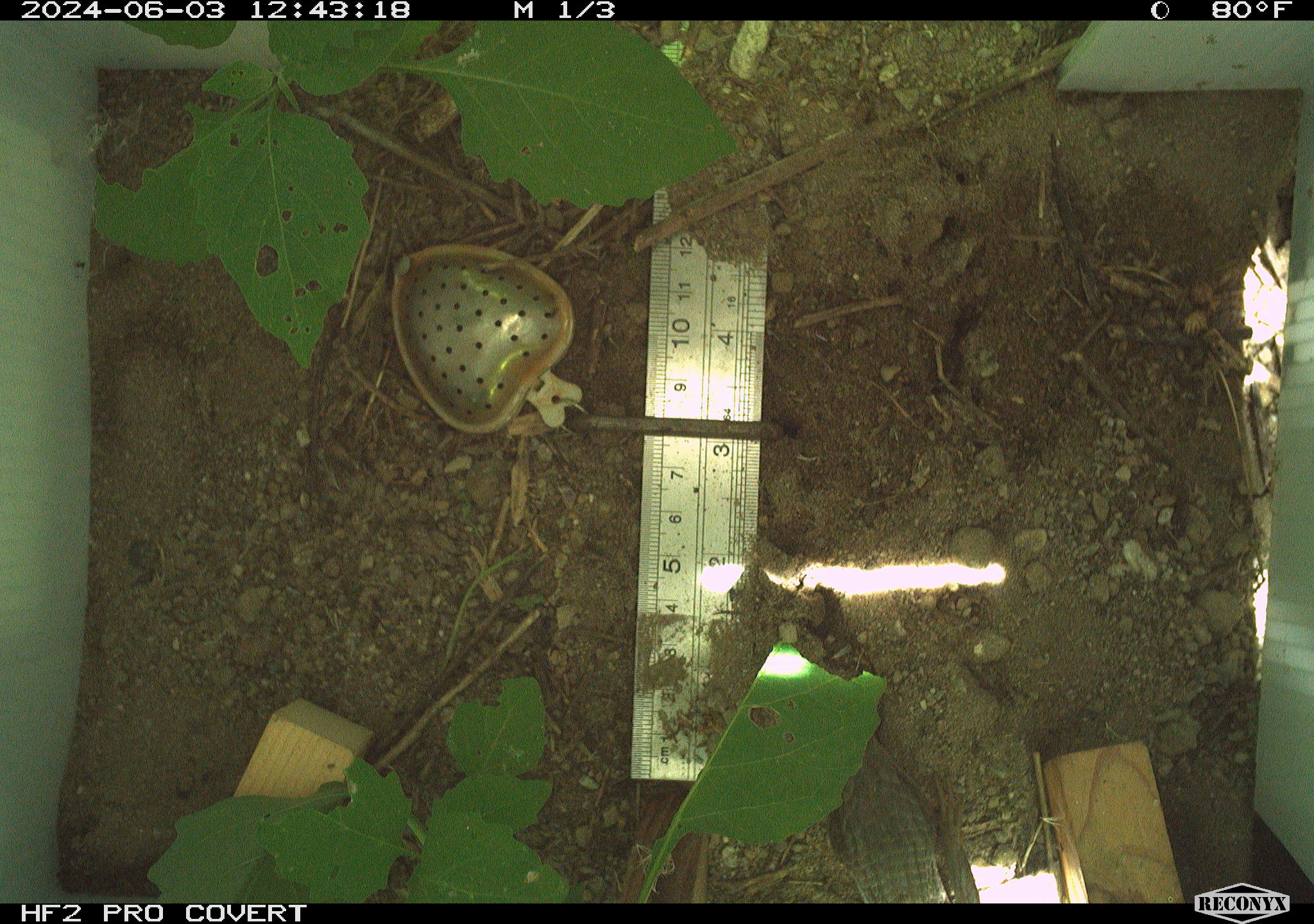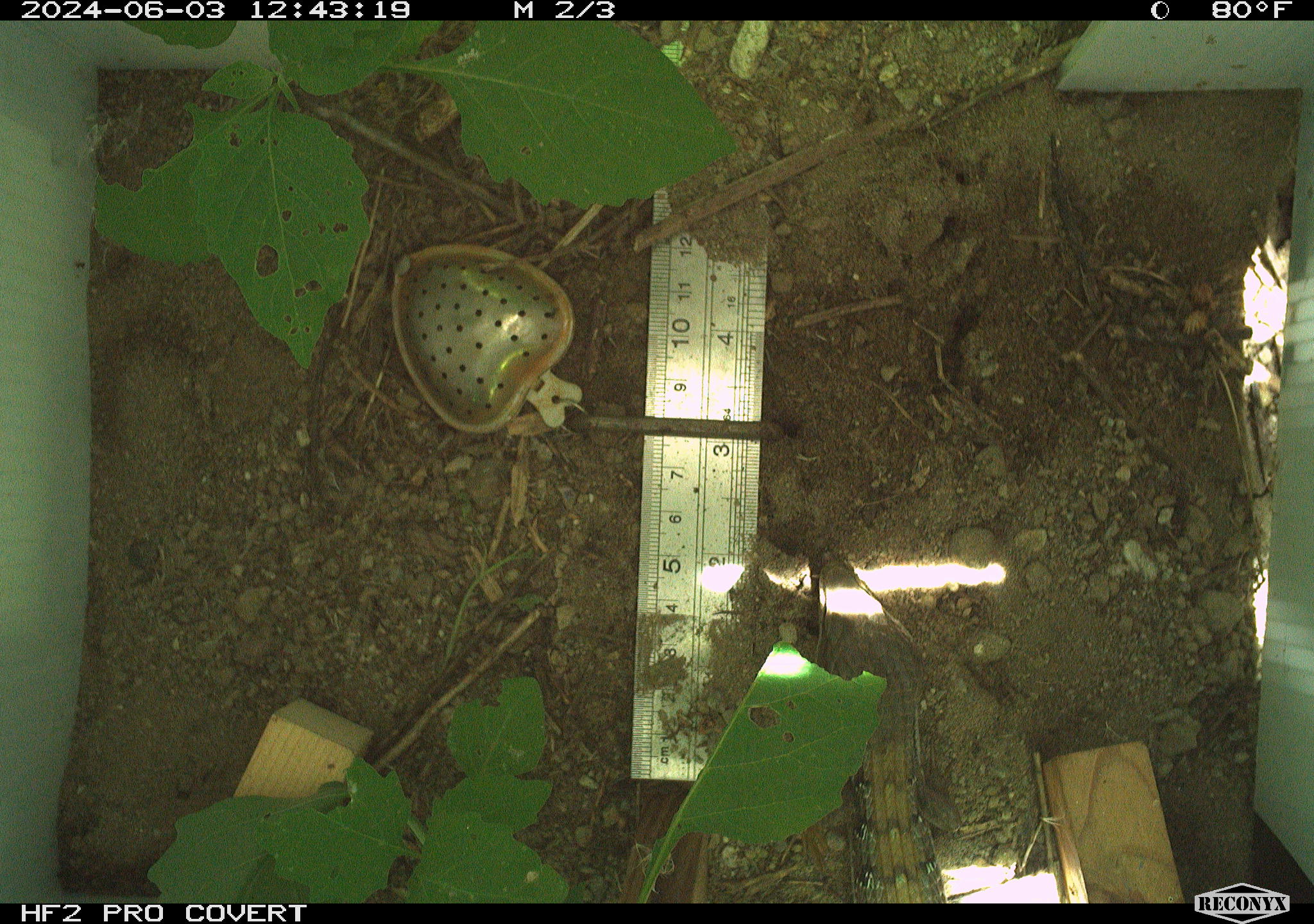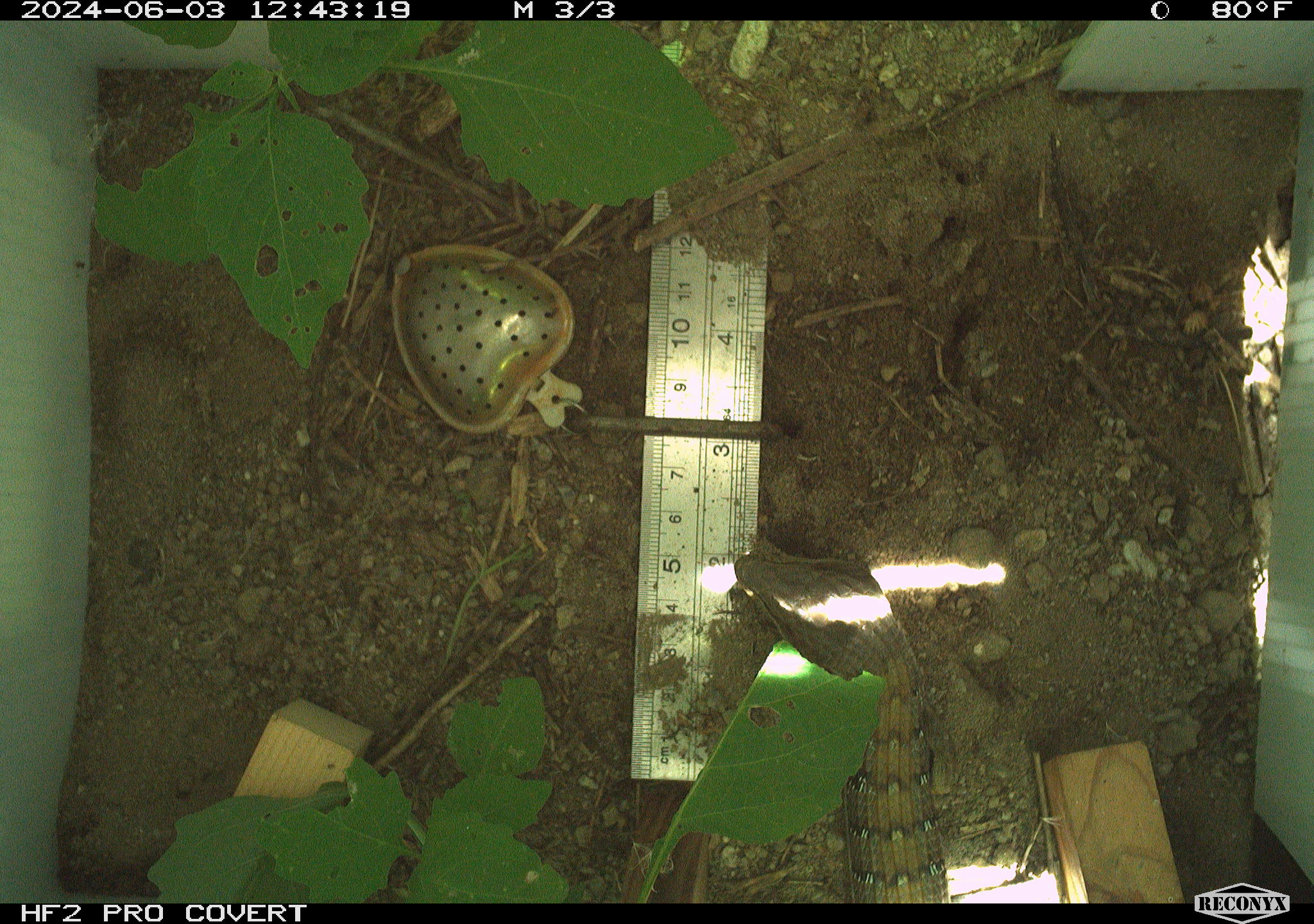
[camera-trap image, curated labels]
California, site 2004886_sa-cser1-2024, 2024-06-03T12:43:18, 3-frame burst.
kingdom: Animalia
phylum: Chordata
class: Reptilia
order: Squamata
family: Anguidae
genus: Elgaria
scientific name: Elgaria multicarinata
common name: southern alligator lizard